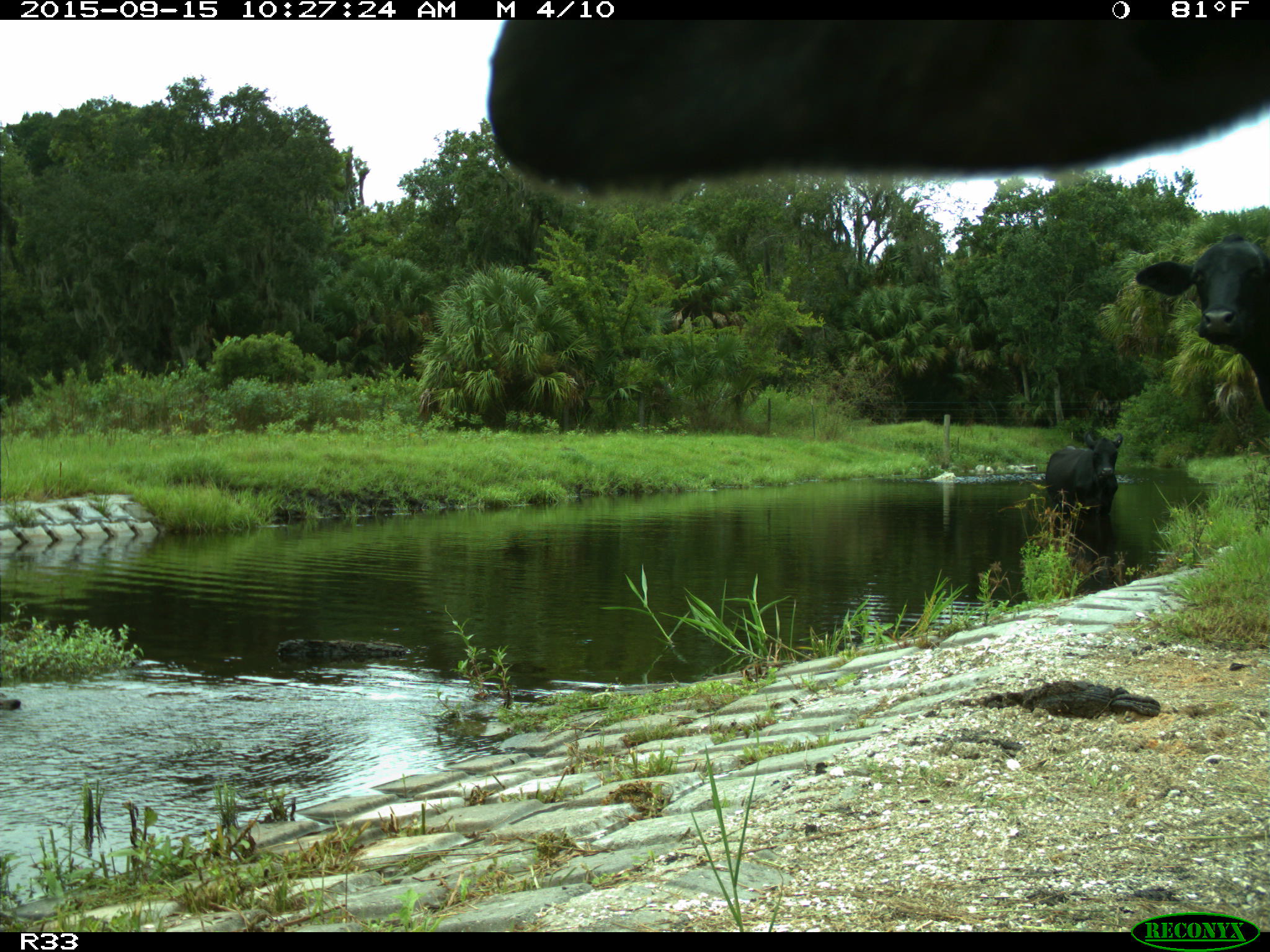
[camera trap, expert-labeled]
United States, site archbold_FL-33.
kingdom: Animalia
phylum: Chordata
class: Mammalia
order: Artiodactyla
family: Bovidae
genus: Bos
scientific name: Bos taurus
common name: domestic cow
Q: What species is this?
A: Bos taurus (domestic cow).